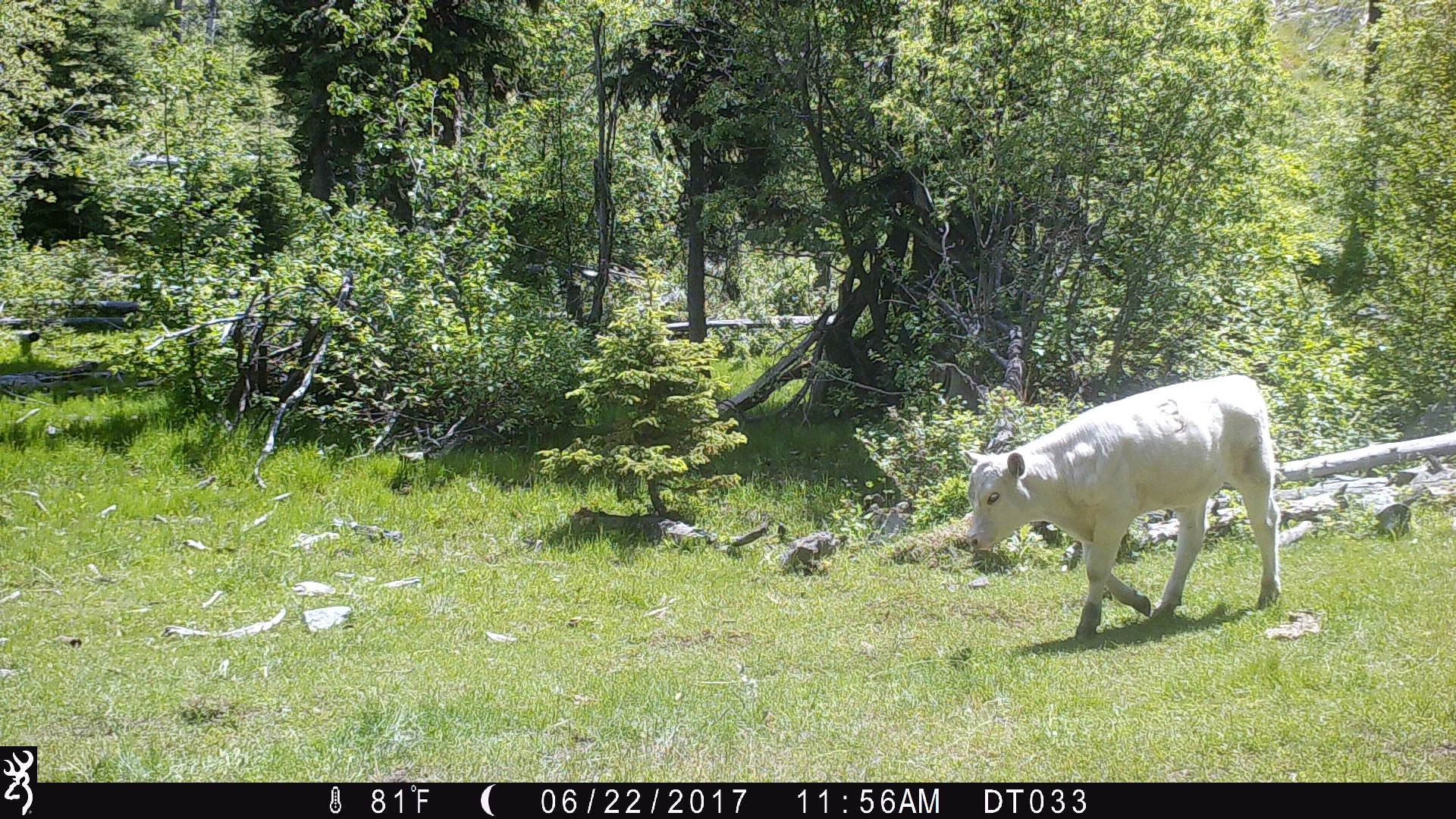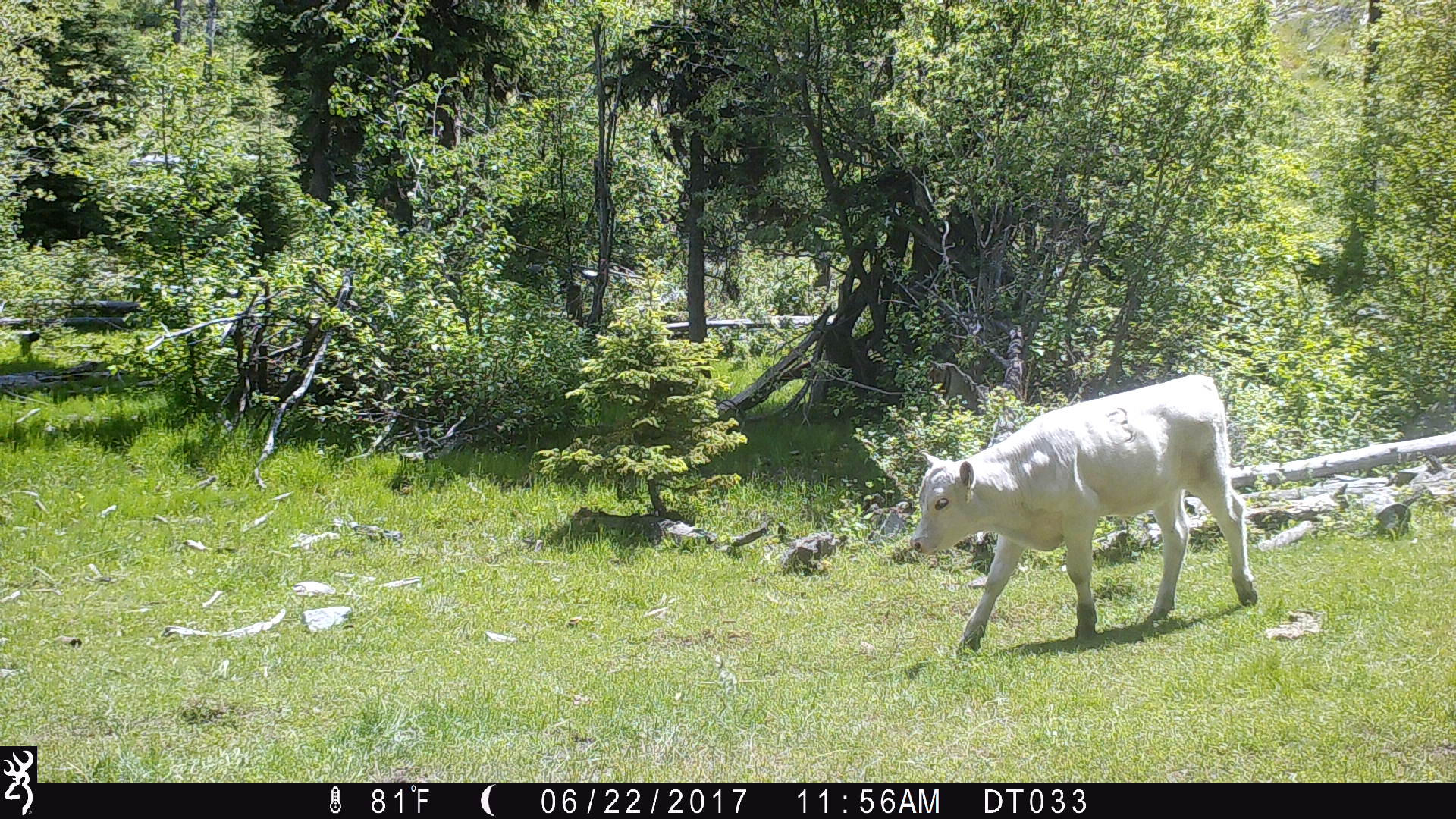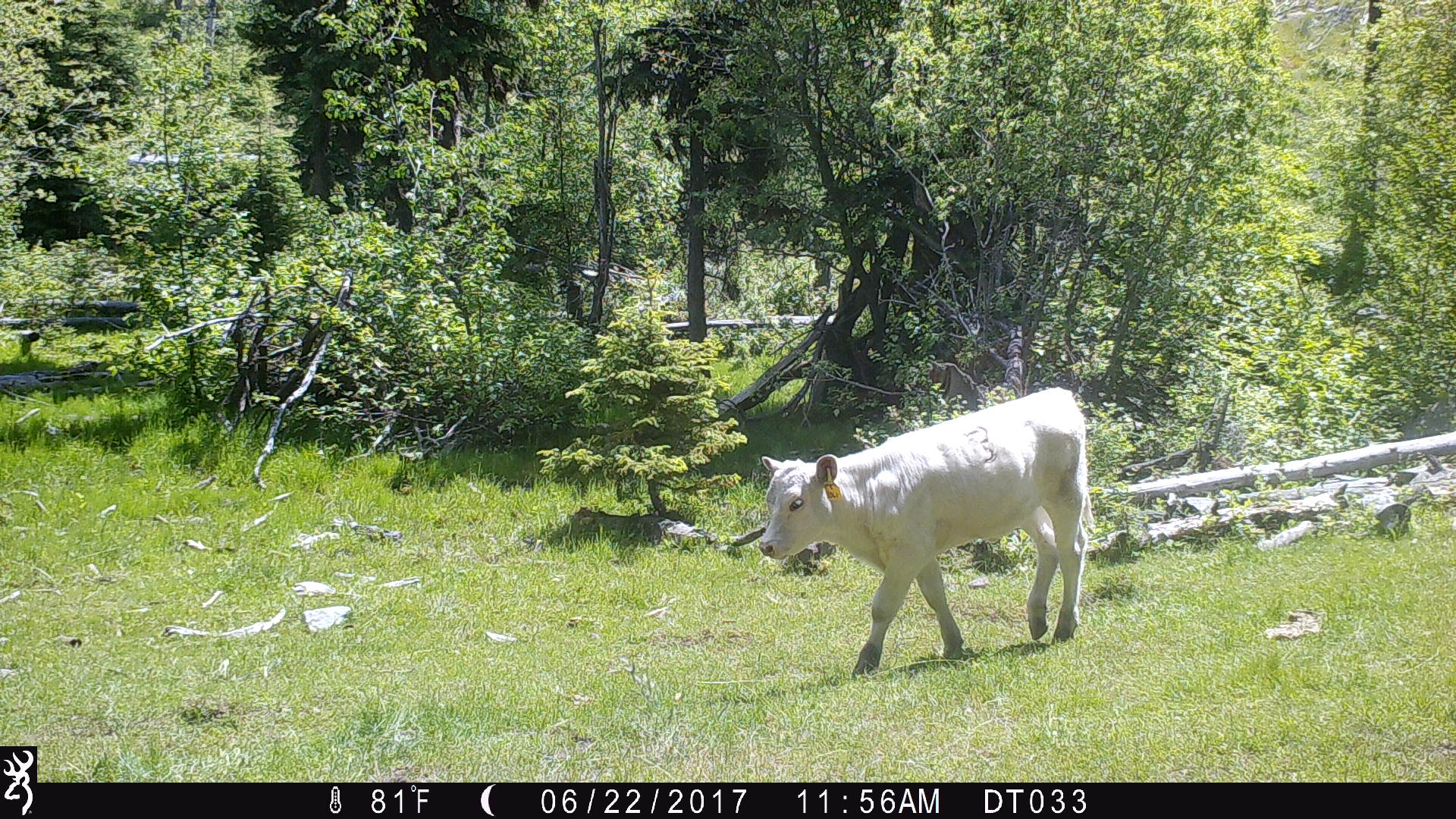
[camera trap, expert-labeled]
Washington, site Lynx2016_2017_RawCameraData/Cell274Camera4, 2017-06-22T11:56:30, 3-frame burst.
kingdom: Animalia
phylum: Chordata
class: Mammalia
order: Artiodactyla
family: Bovidae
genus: Bos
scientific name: Bos taurus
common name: domestic cattle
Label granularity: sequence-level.